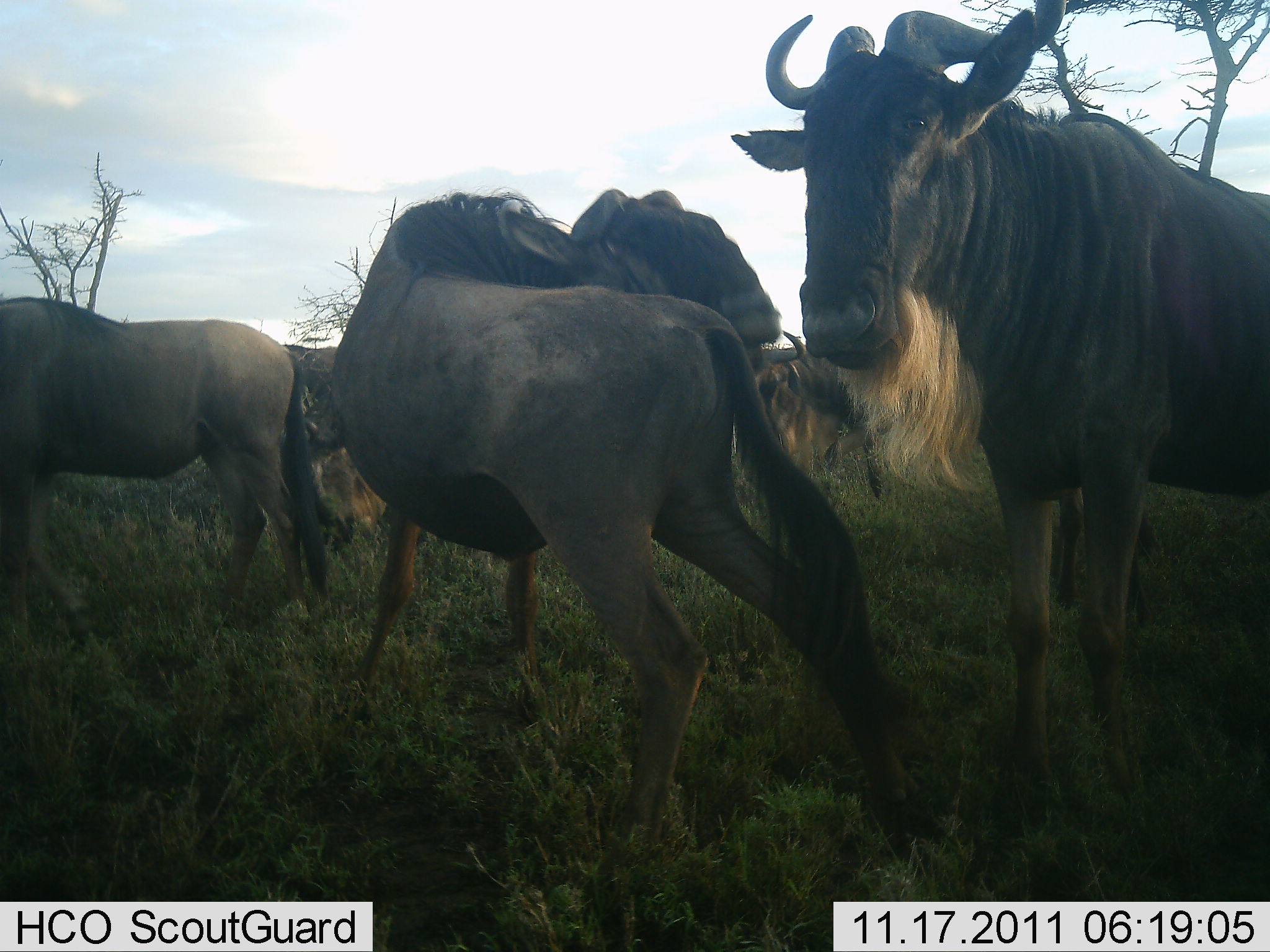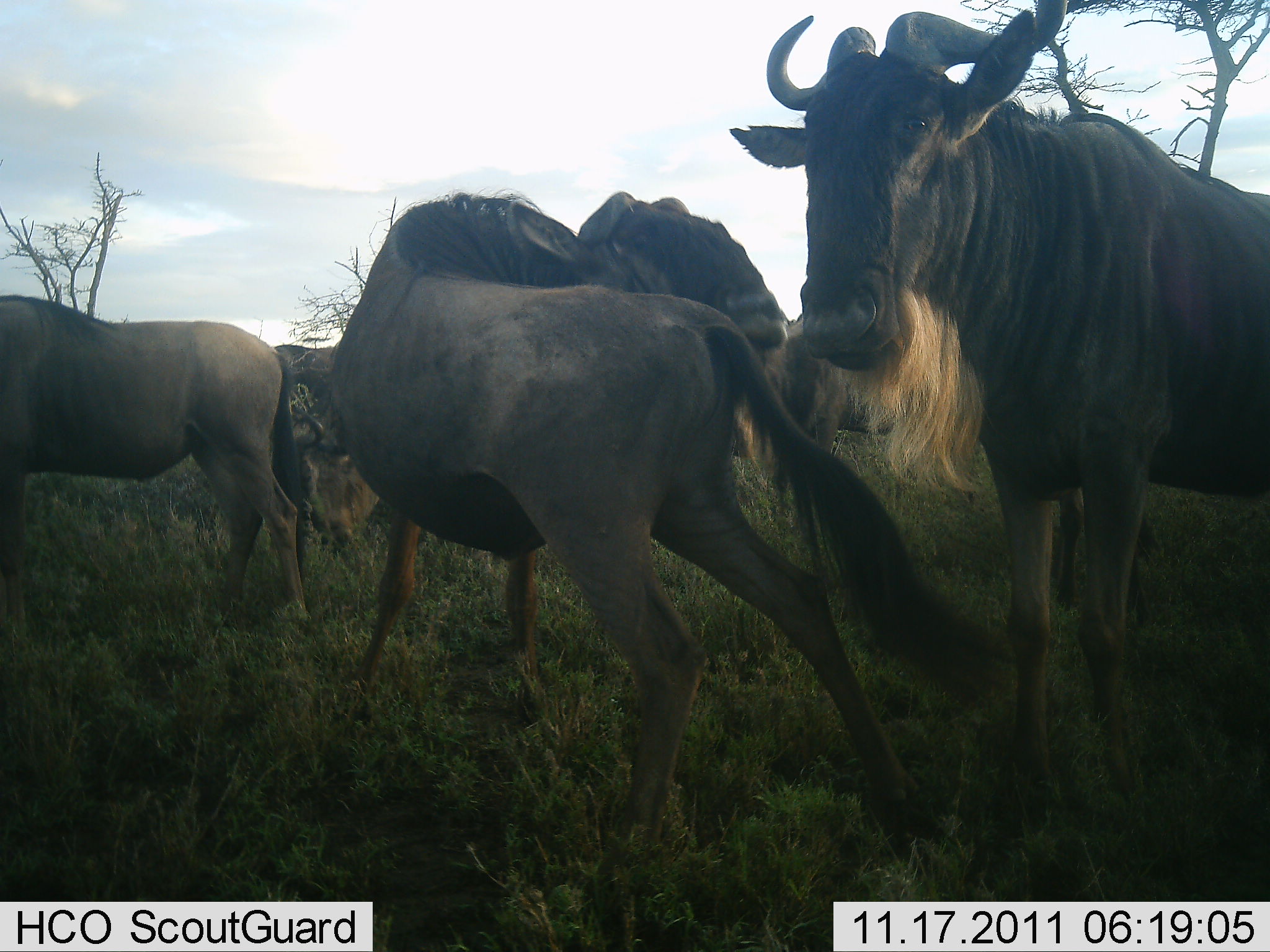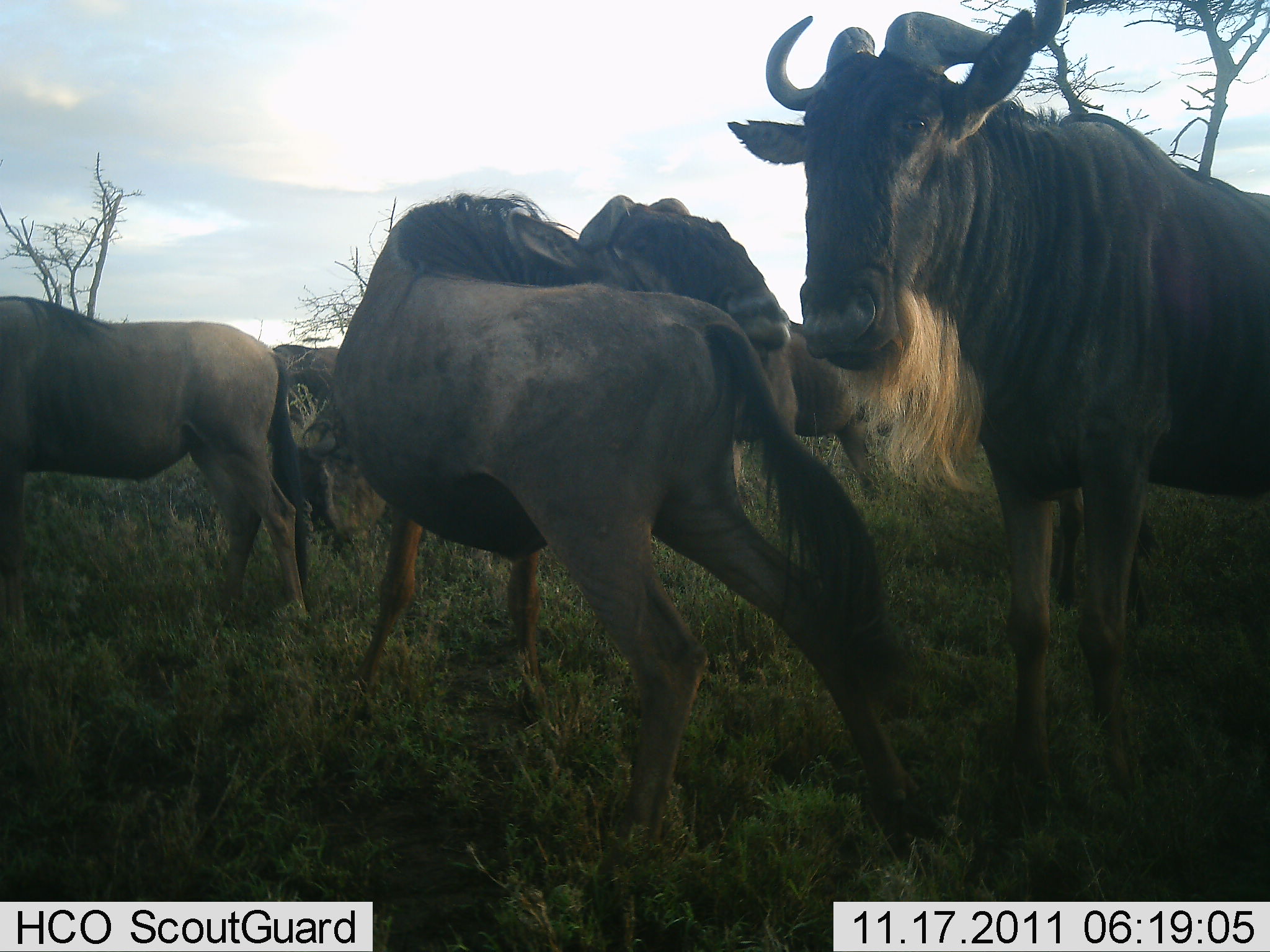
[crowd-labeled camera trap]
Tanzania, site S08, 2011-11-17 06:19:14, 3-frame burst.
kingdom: Animalia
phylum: Chordata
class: Mammalia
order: Artiodactyla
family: Bovidae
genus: Connochaetes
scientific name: Connochaetes taurinus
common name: blue wildebeest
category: wildebeest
Wildebeest (blue wildebeest) (Connochaetes taurinus), count 5. Behavior (volunteer vote fractions): standing 83%, resting 8%, moving 0%, interacting 42%. Young present (vote fraction): 0%. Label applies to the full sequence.